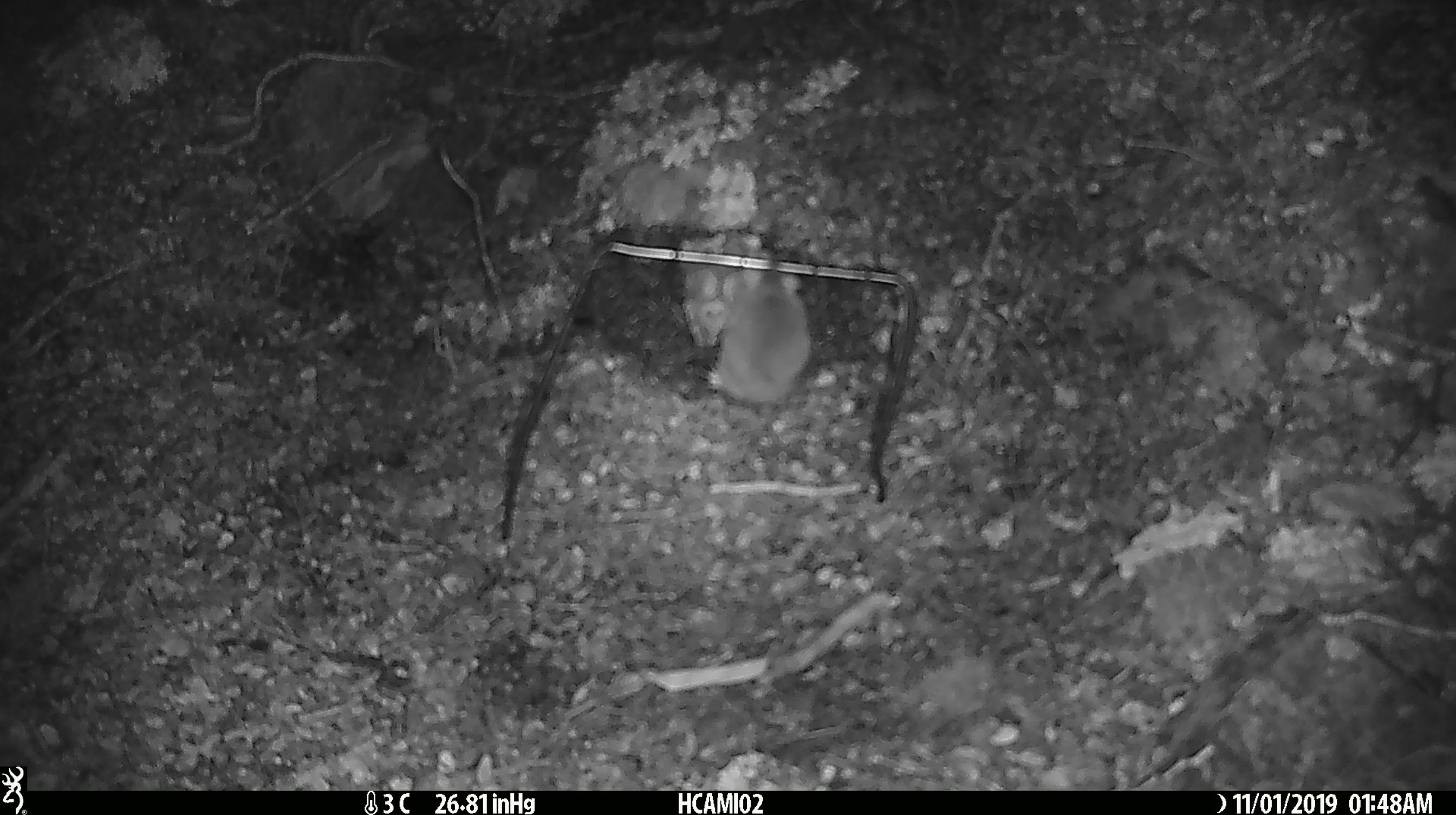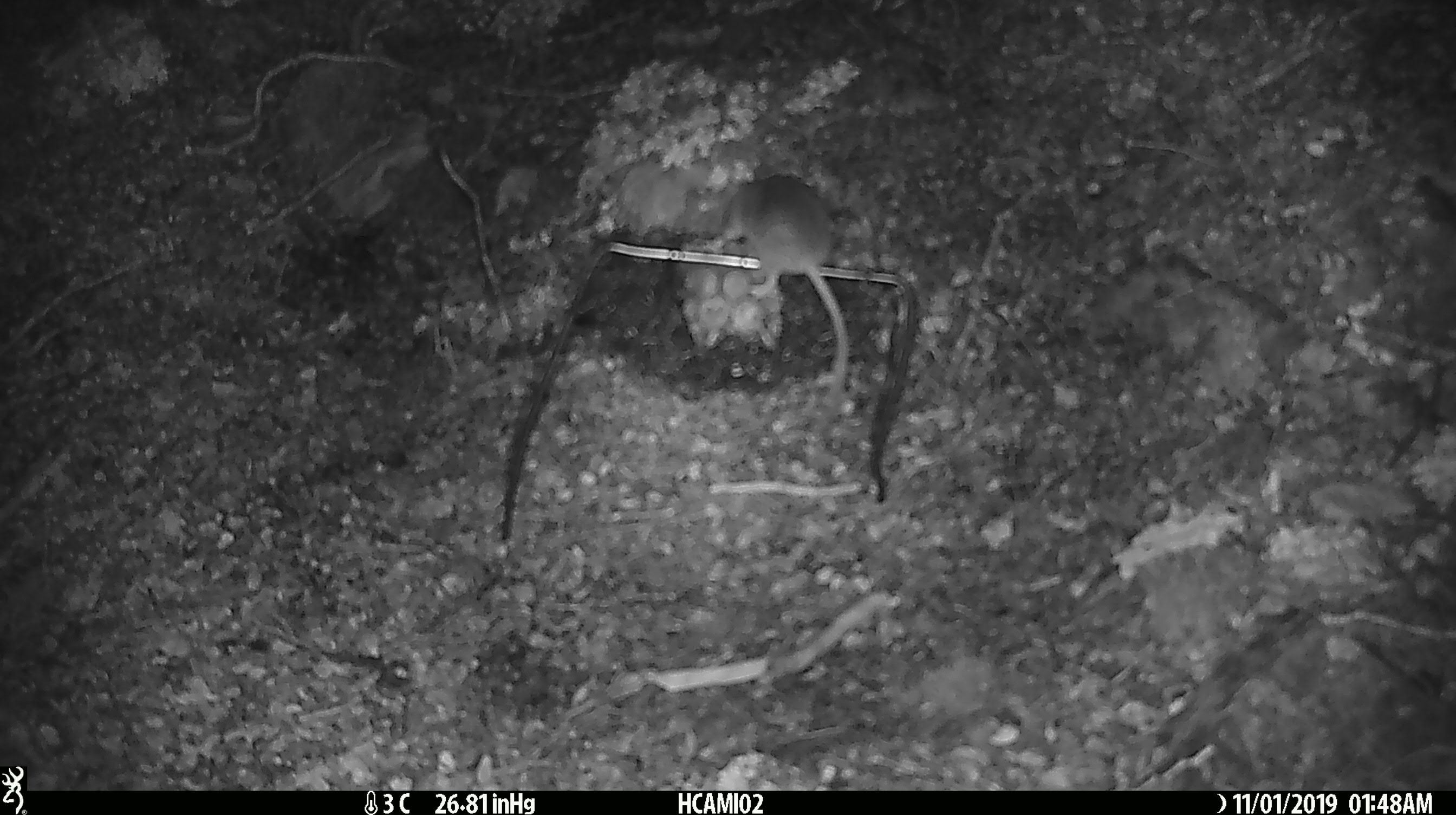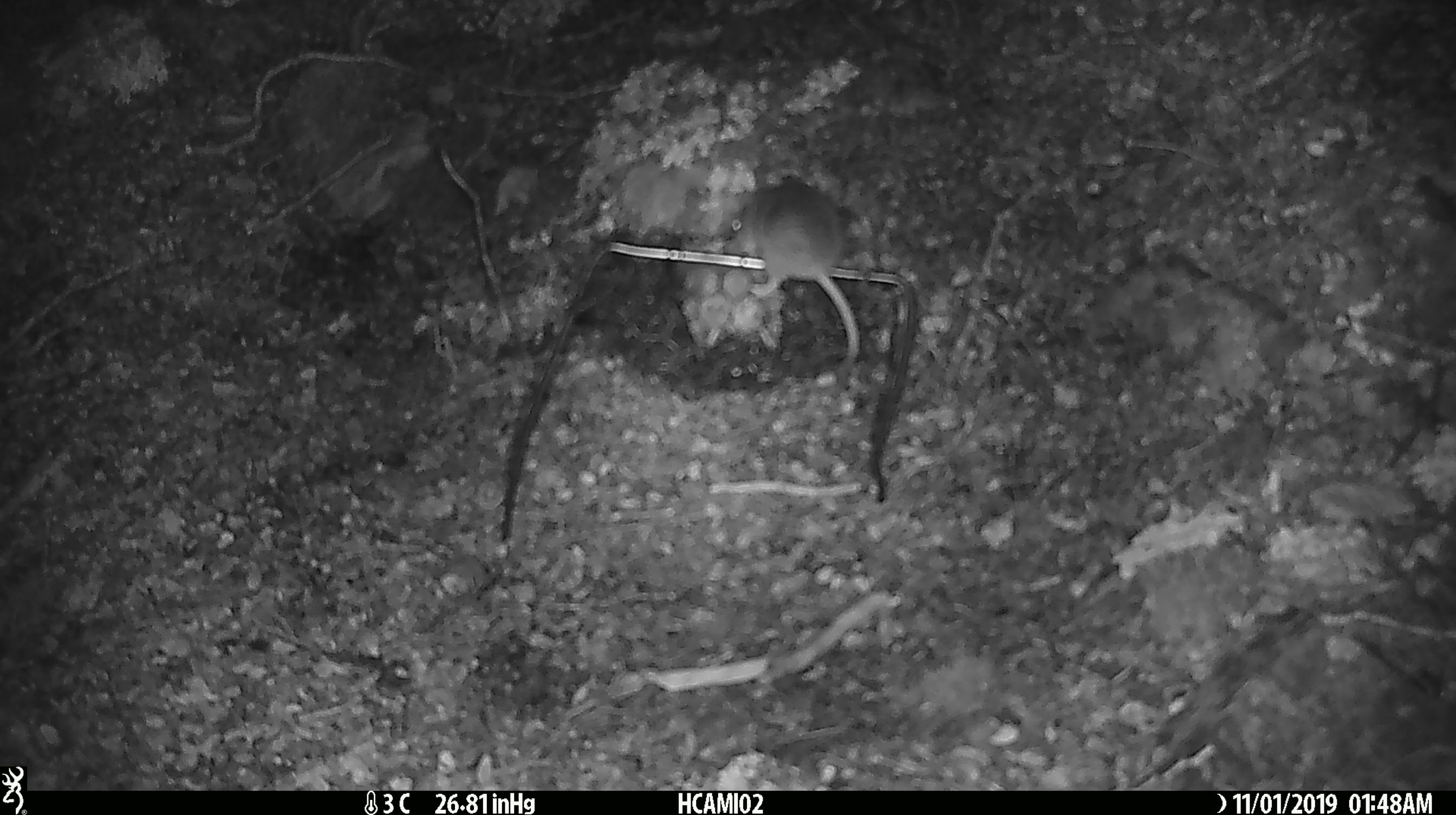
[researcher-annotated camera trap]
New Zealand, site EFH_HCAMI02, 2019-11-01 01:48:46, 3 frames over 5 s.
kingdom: Animalia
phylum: Chordata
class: Mammalia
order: Rodentia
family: Muridae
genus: Mus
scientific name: Mus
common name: mouse